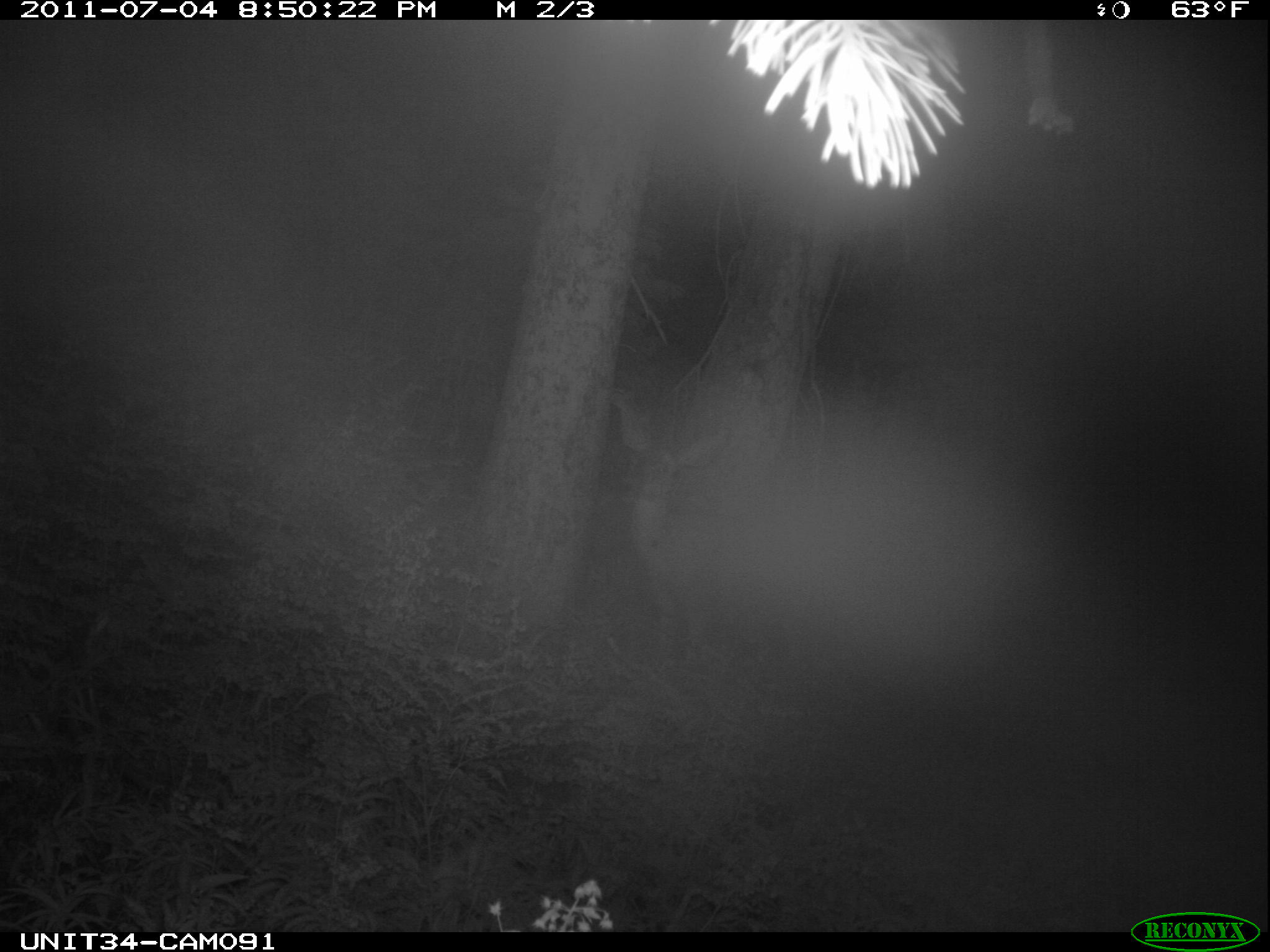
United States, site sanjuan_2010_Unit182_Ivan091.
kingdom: Animalia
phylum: Chordata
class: Mammalia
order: Artiodactyla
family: Cervidae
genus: Odocoileus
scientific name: Odocoileus hemionus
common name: mule deer